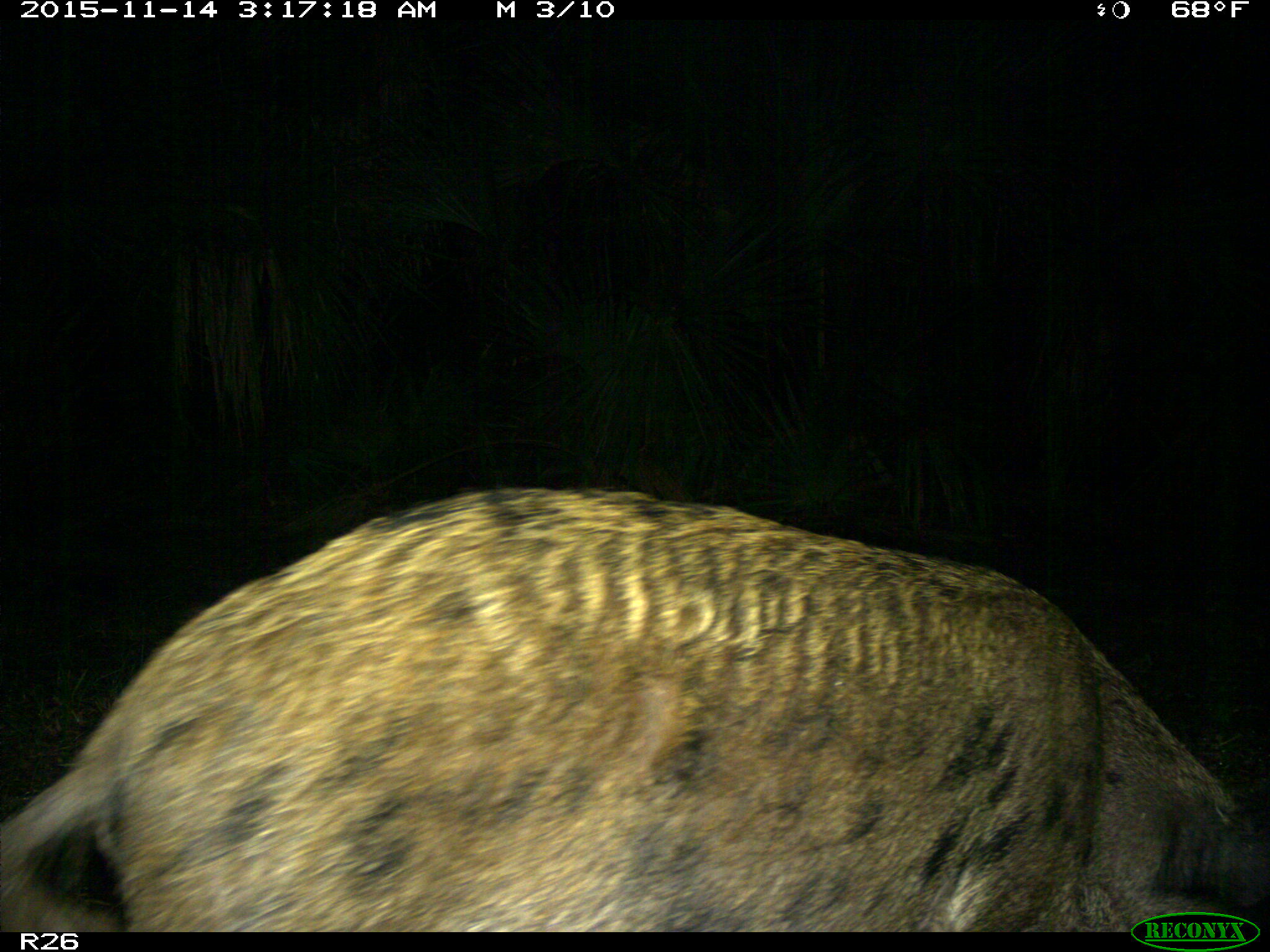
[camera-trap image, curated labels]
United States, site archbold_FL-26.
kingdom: Animalia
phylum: Chordata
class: Mammalia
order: Artiodactyla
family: Suidae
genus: Sus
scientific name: Sus scrofa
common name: wild boar